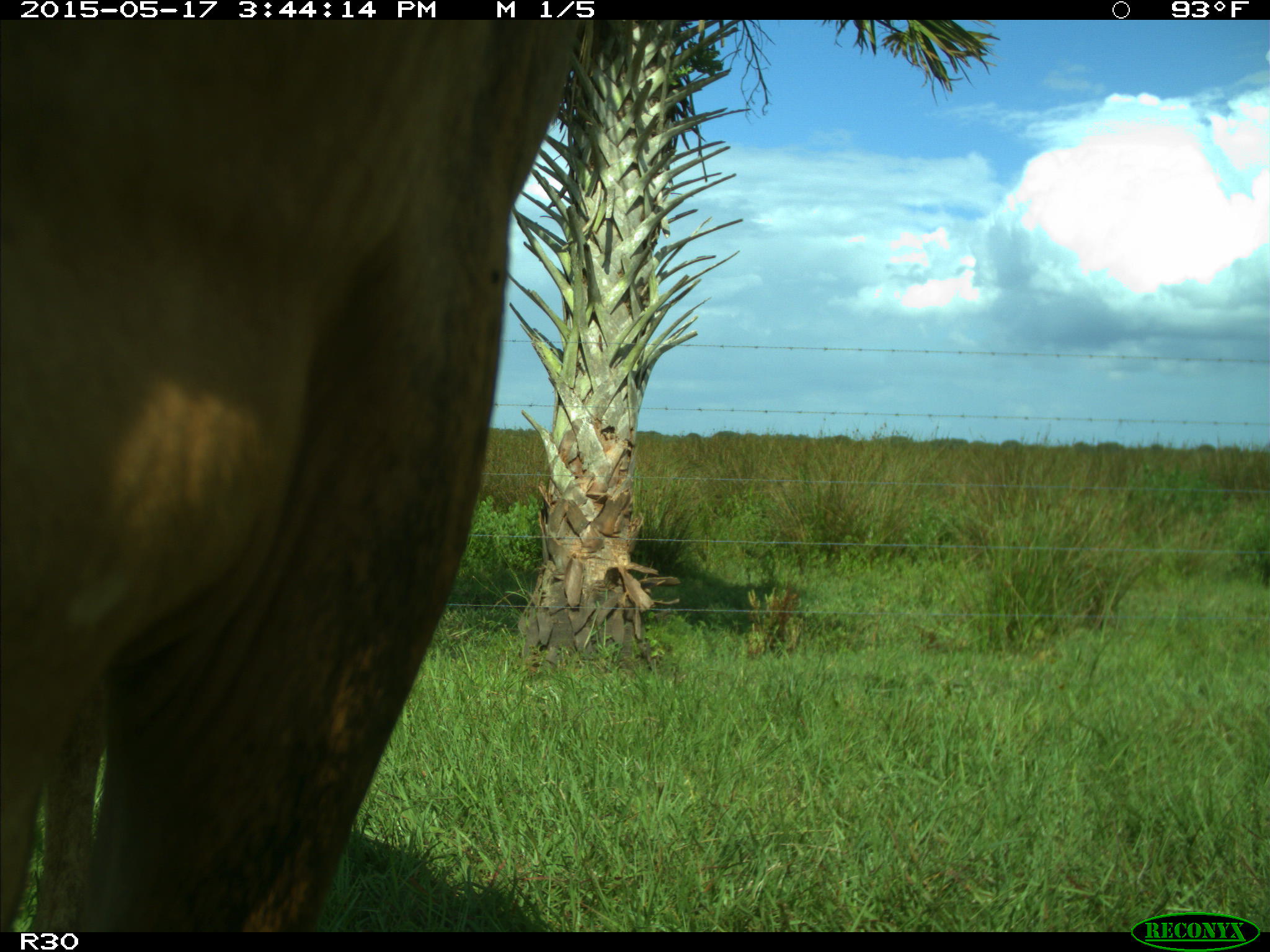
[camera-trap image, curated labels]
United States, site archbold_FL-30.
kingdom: Animalia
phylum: Chordata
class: Mammalia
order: Artiodactyla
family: Bovidae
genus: Bos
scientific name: Bos taurus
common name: domestic cow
Bos taurus (domestic cow).